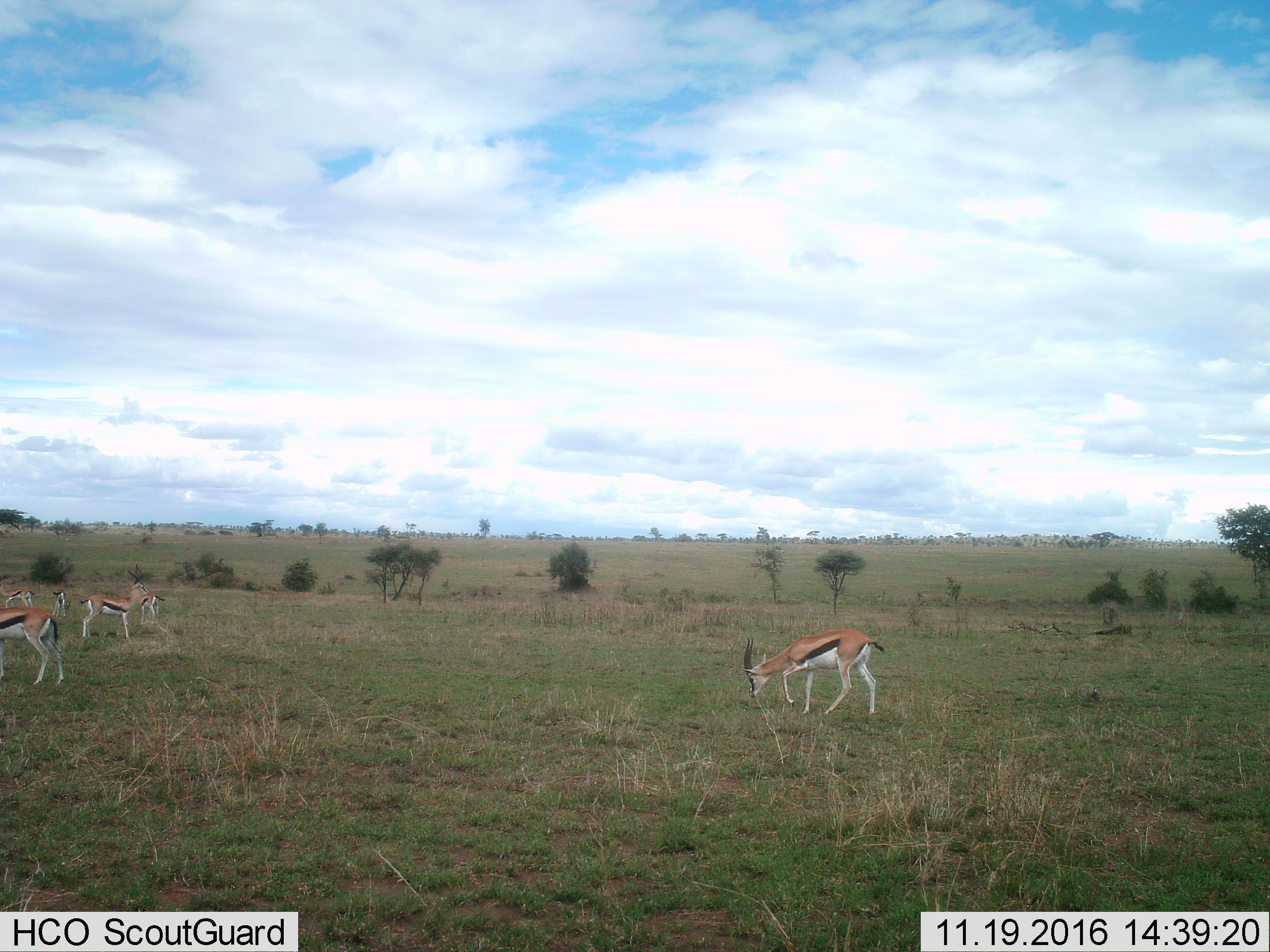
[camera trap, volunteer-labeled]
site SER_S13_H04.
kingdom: Animalia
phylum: Chordata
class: Mammalia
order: Artiodactyla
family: Bovidae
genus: Eudorcas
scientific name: Eudorcas thomsonii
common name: thomson's gazelle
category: gazellethomsons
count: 6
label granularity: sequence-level